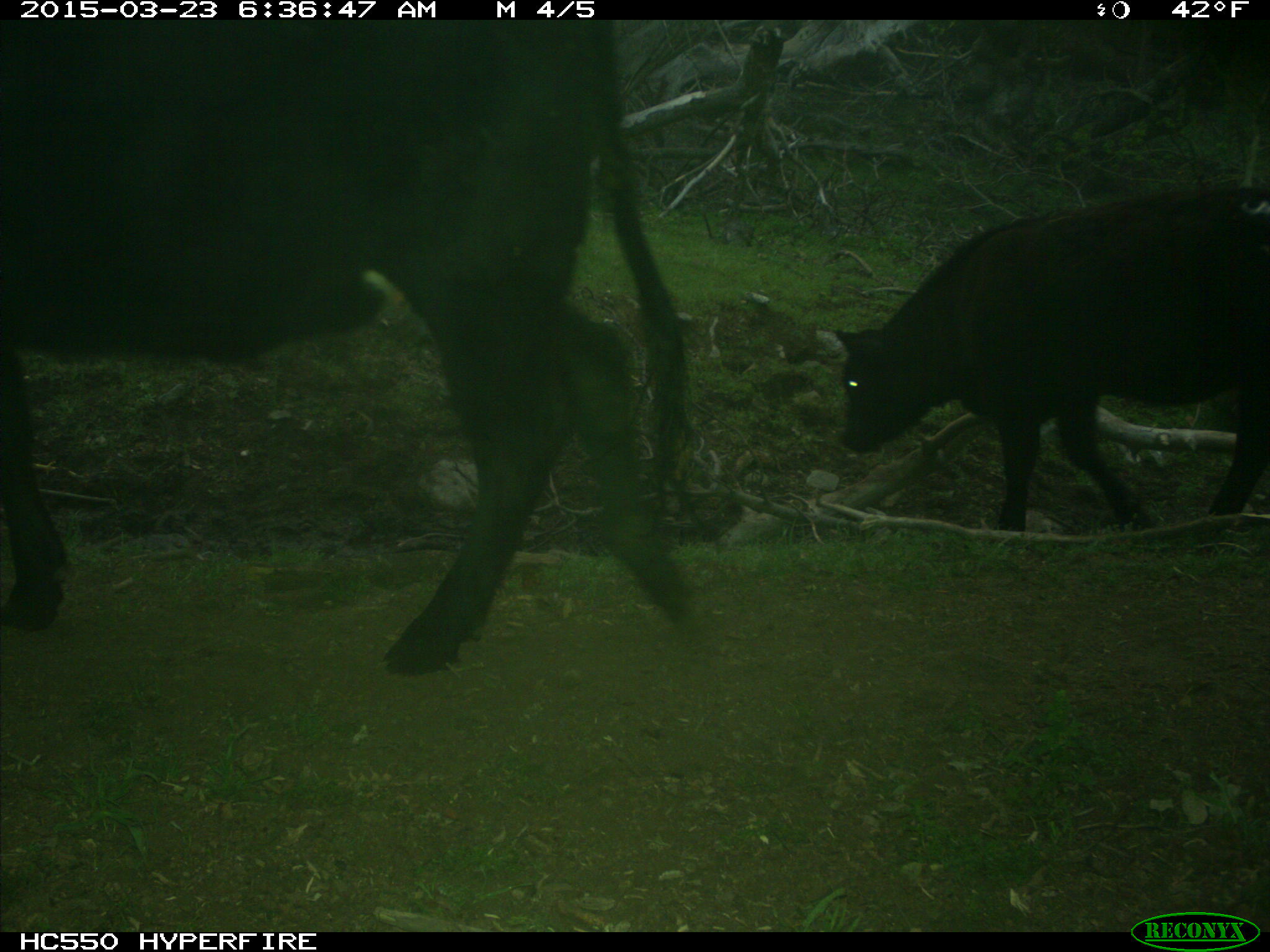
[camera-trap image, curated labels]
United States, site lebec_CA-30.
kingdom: Animalia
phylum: Chordata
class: Mammalia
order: Artiodactyla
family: Bovidae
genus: Bos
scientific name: Bos taurus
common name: domestic cow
Bos taurus (domestic cow).